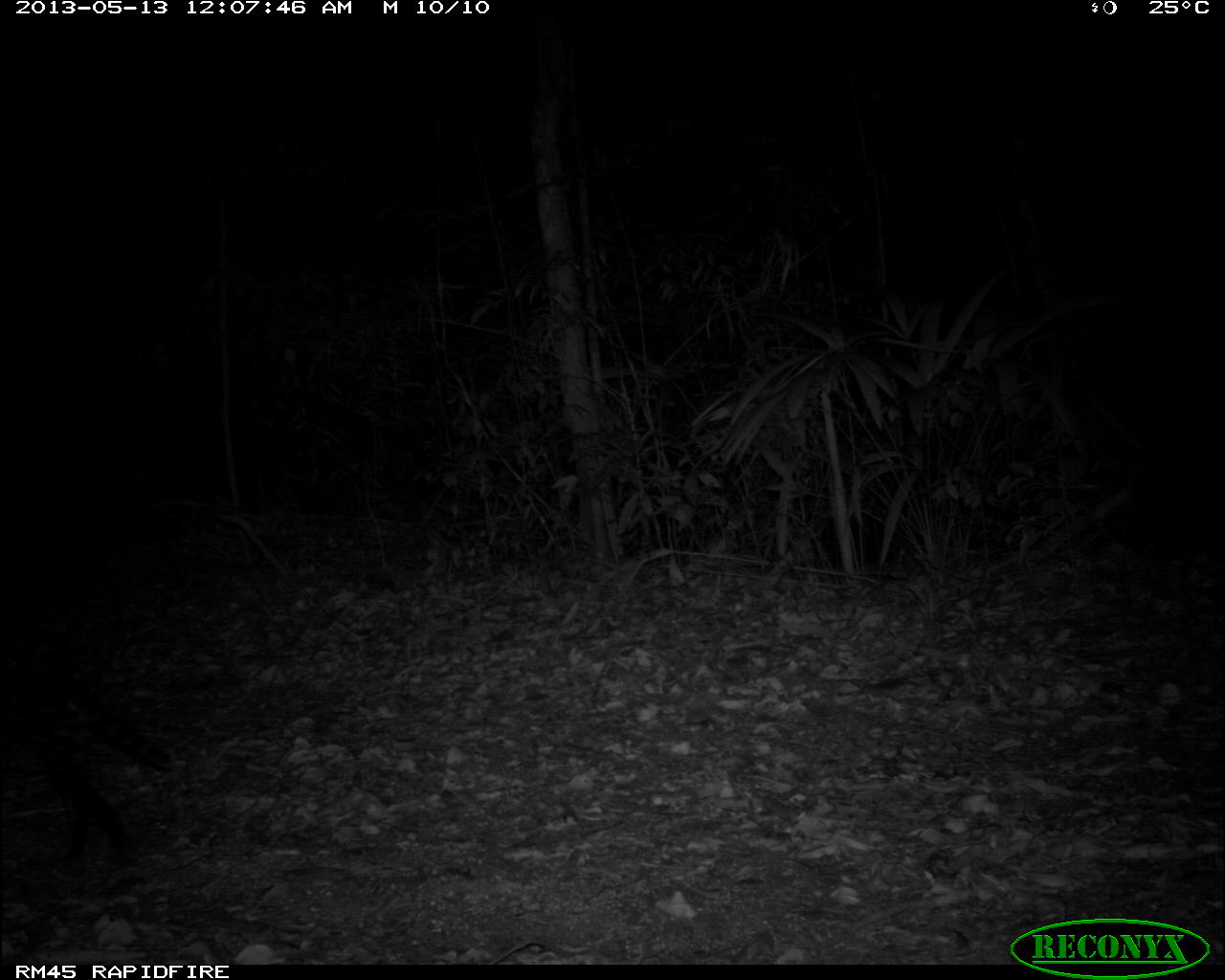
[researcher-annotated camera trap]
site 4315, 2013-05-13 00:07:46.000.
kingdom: Animalia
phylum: Chordata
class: Mammalia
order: Carnivora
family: Felidae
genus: Leopardus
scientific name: Leopardus pardalis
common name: ocelot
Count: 1.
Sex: female.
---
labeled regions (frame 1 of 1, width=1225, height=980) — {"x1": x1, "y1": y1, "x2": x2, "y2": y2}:
leopardus pardalis: {"x1": 1, "y1": 667, "x2": 174, "y2": 857}